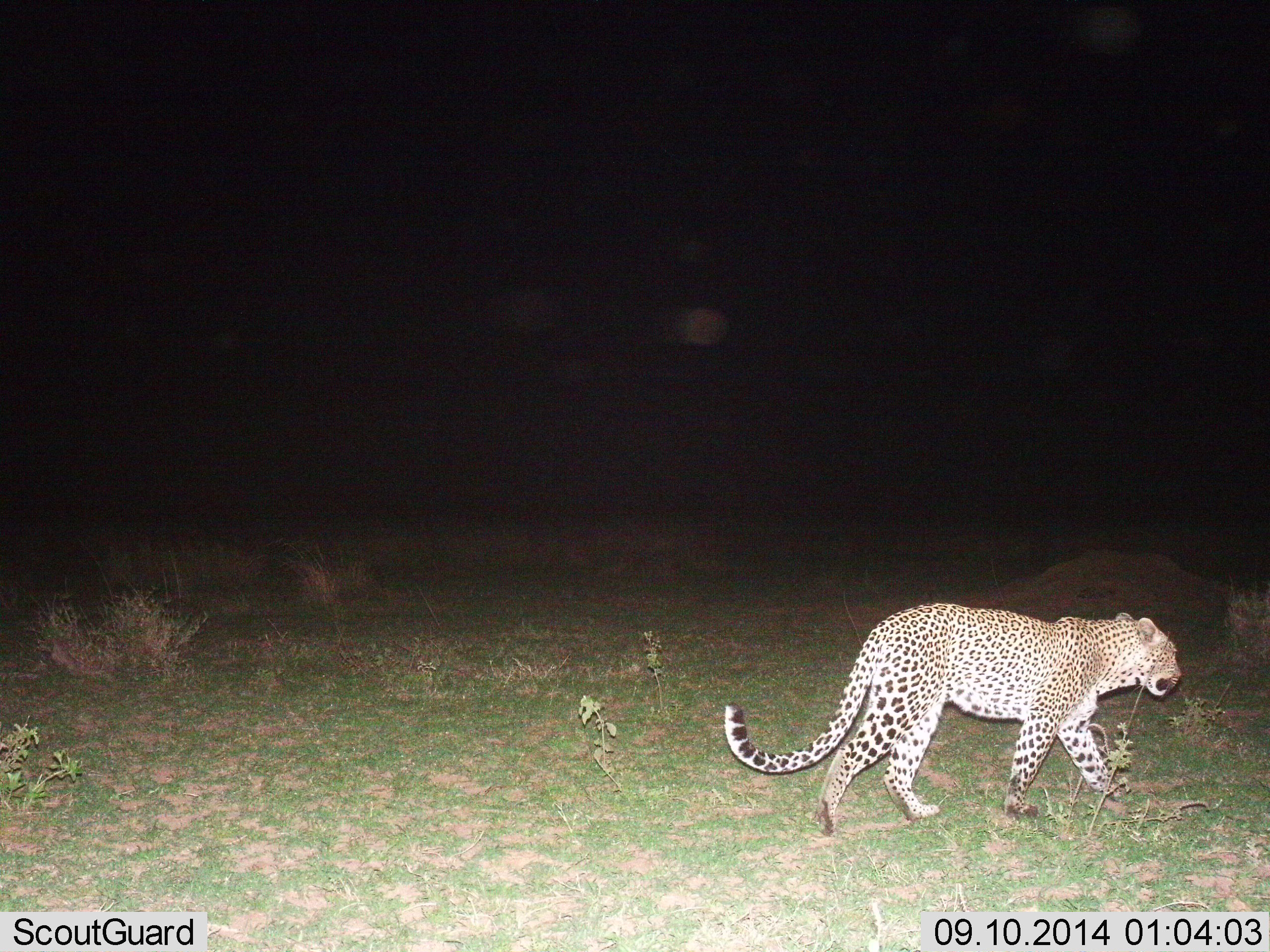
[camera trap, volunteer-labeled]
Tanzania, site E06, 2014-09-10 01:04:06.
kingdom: Animalia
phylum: Chordata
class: Mammalia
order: Carnivora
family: Felidae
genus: Panthera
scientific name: Panthera pardus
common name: leopard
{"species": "leopard (Panthera pardus)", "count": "1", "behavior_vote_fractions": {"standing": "0%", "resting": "0%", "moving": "100%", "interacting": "0%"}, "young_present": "0%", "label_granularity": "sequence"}